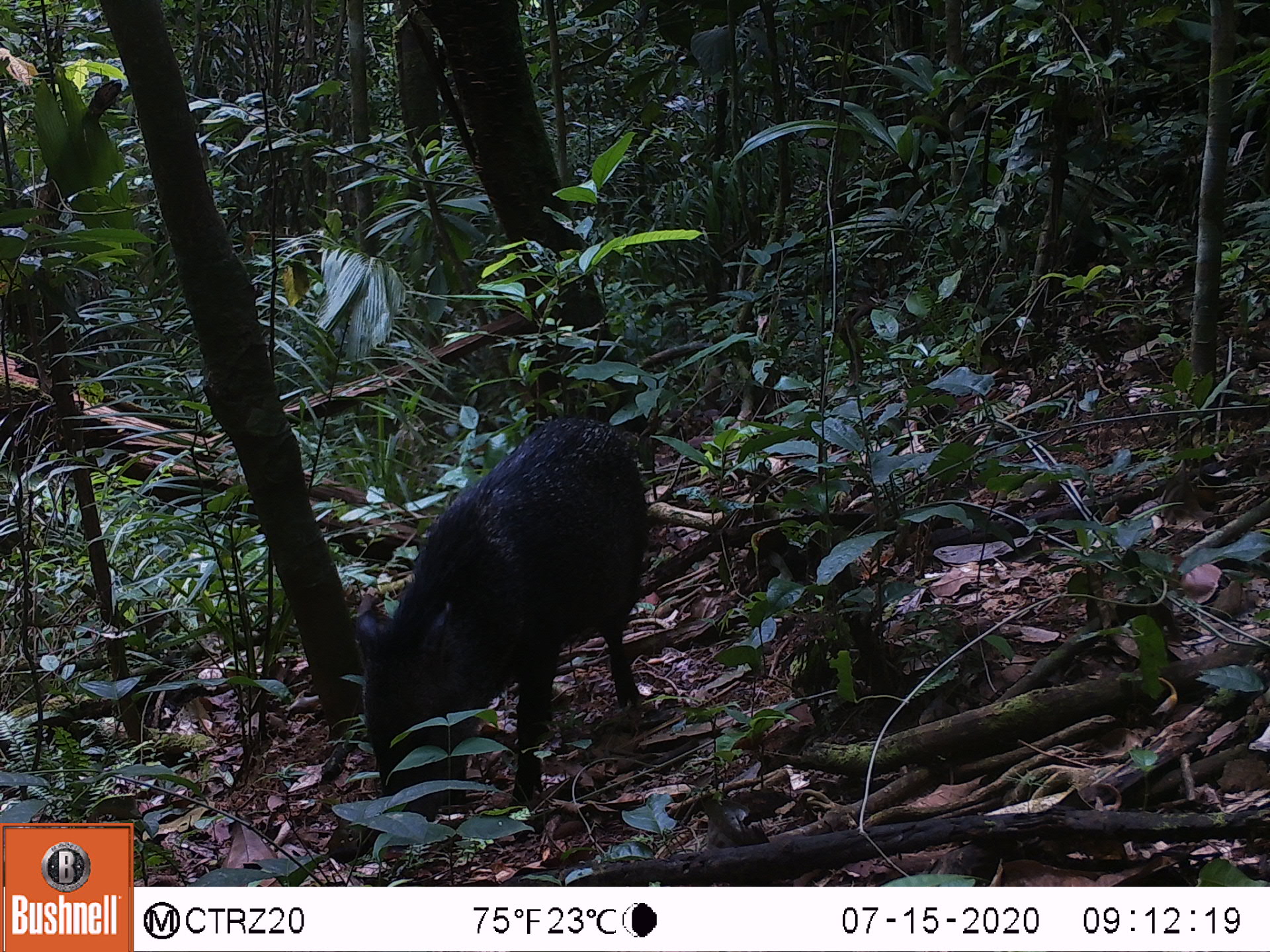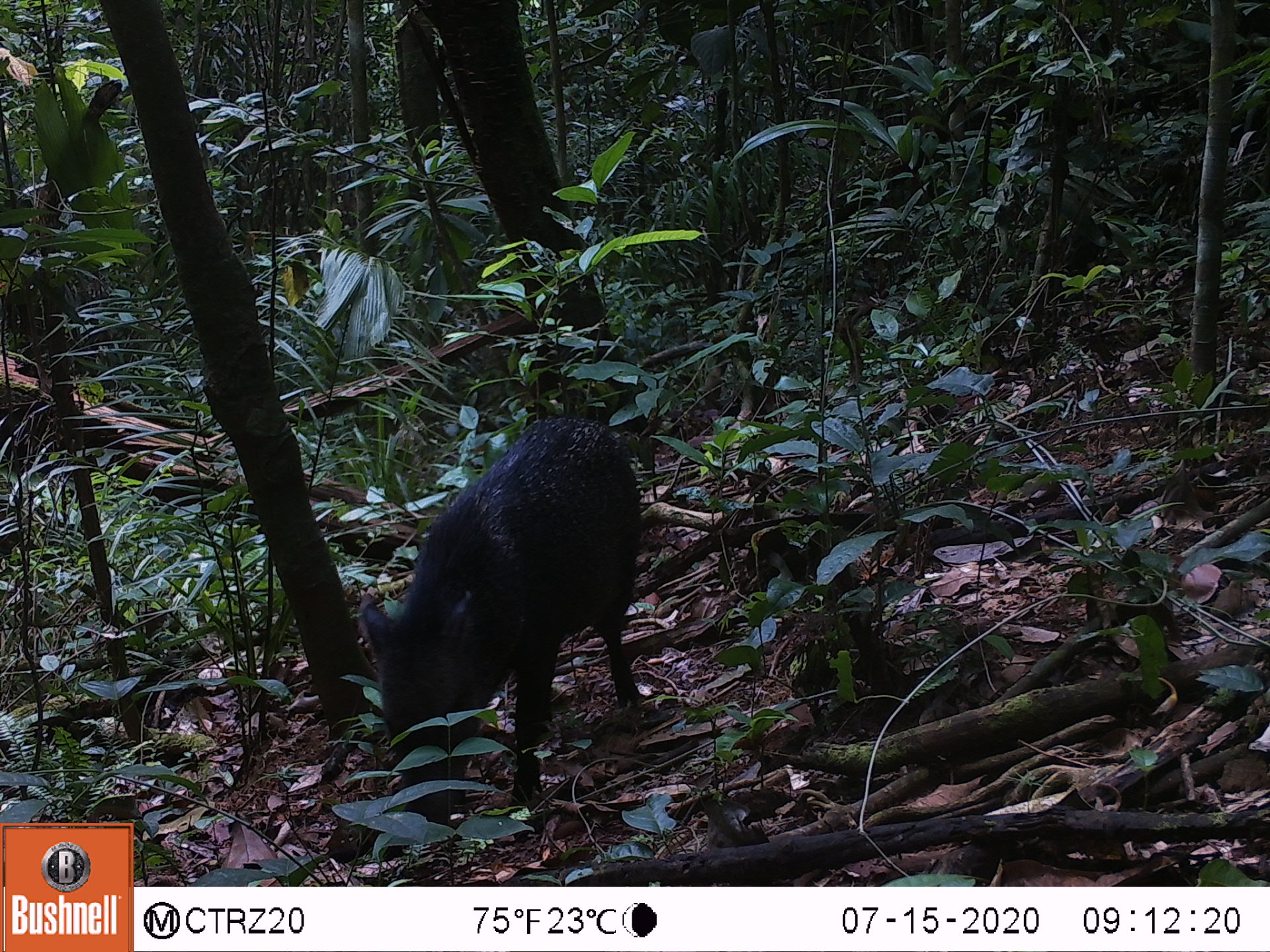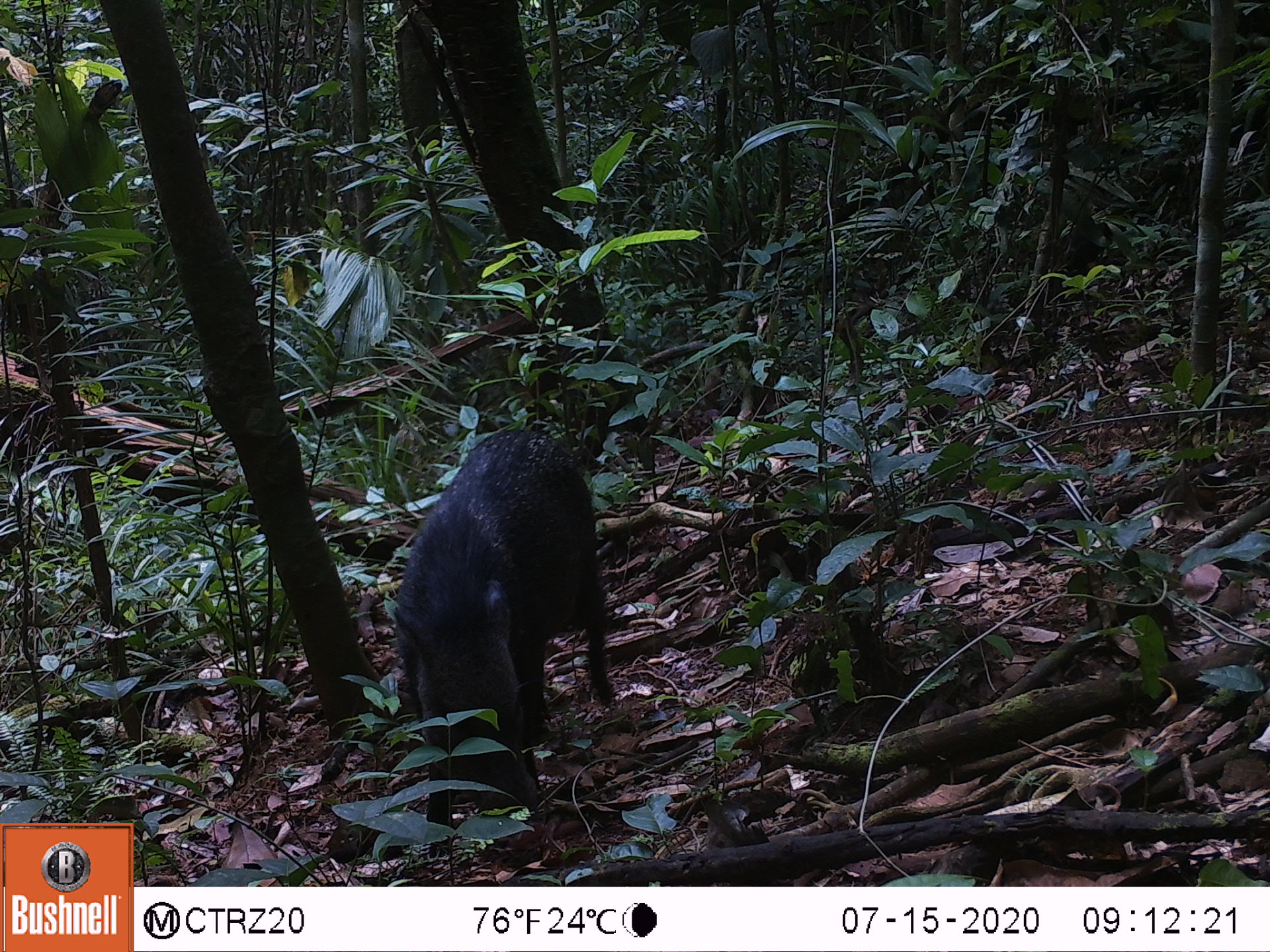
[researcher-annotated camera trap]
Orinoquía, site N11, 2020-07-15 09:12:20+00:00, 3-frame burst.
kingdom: Animalia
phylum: Chordata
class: Mammalia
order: Artiodactyla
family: Tayassuidae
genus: Pecari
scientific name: Pecari tajacu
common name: collared peccary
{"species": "collared peccary (Pecari tajacu)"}